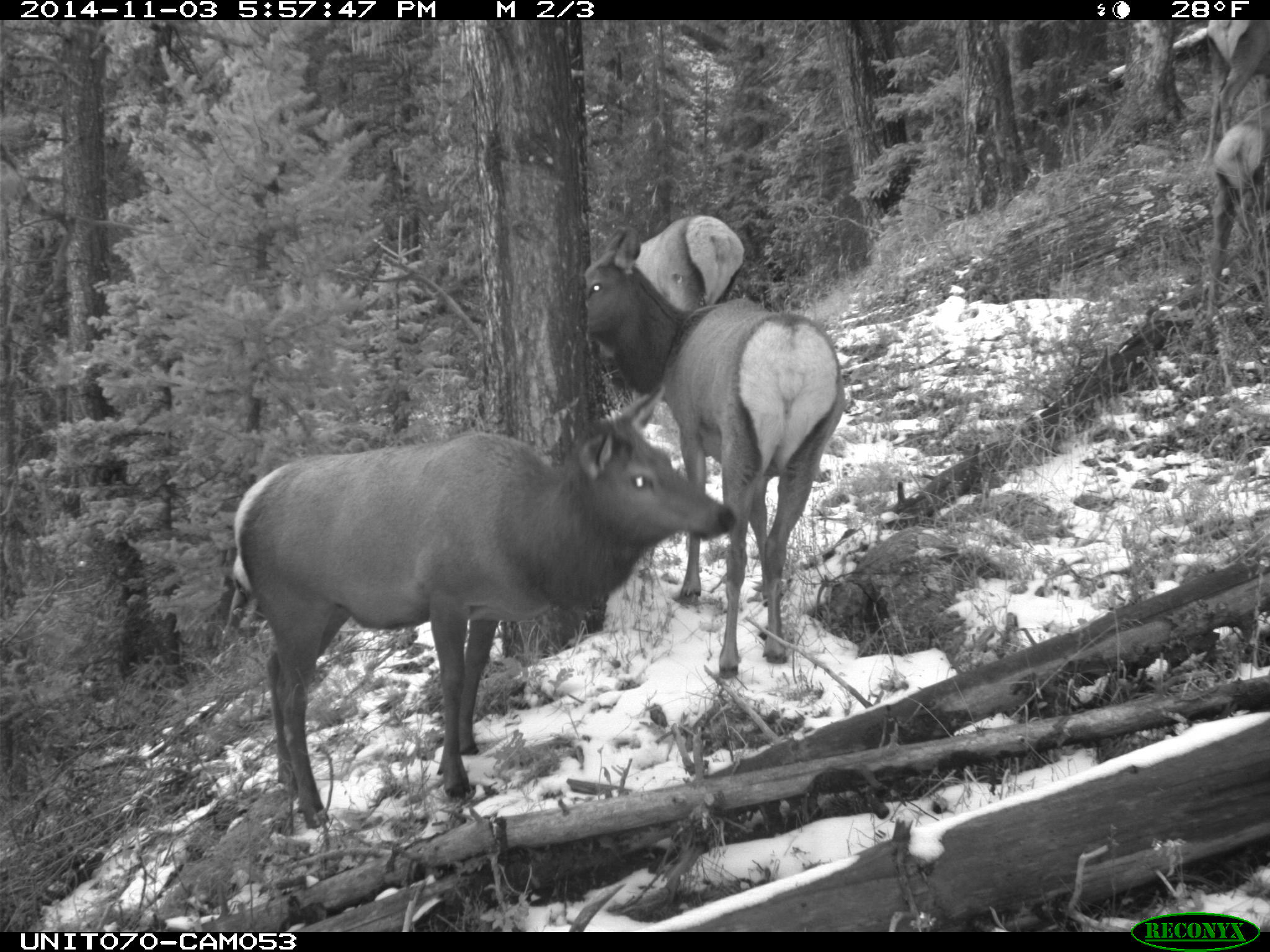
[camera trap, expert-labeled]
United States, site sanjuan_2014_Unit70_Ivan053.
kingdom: Animalia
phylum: Chordata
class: Mammalia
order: Artiodactyla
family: Cervidae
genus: Cervus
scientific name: Cervus elaphus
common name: red deer